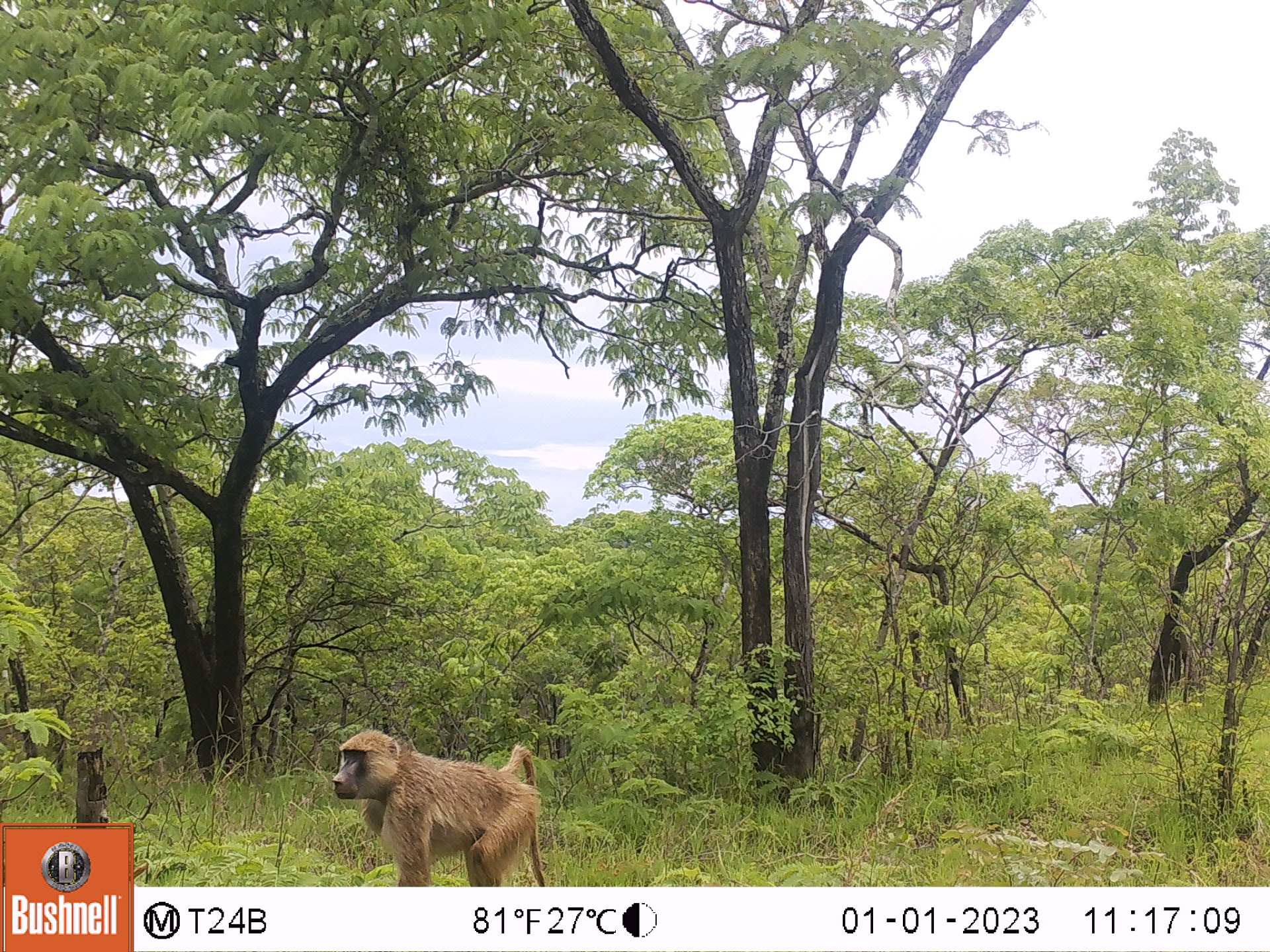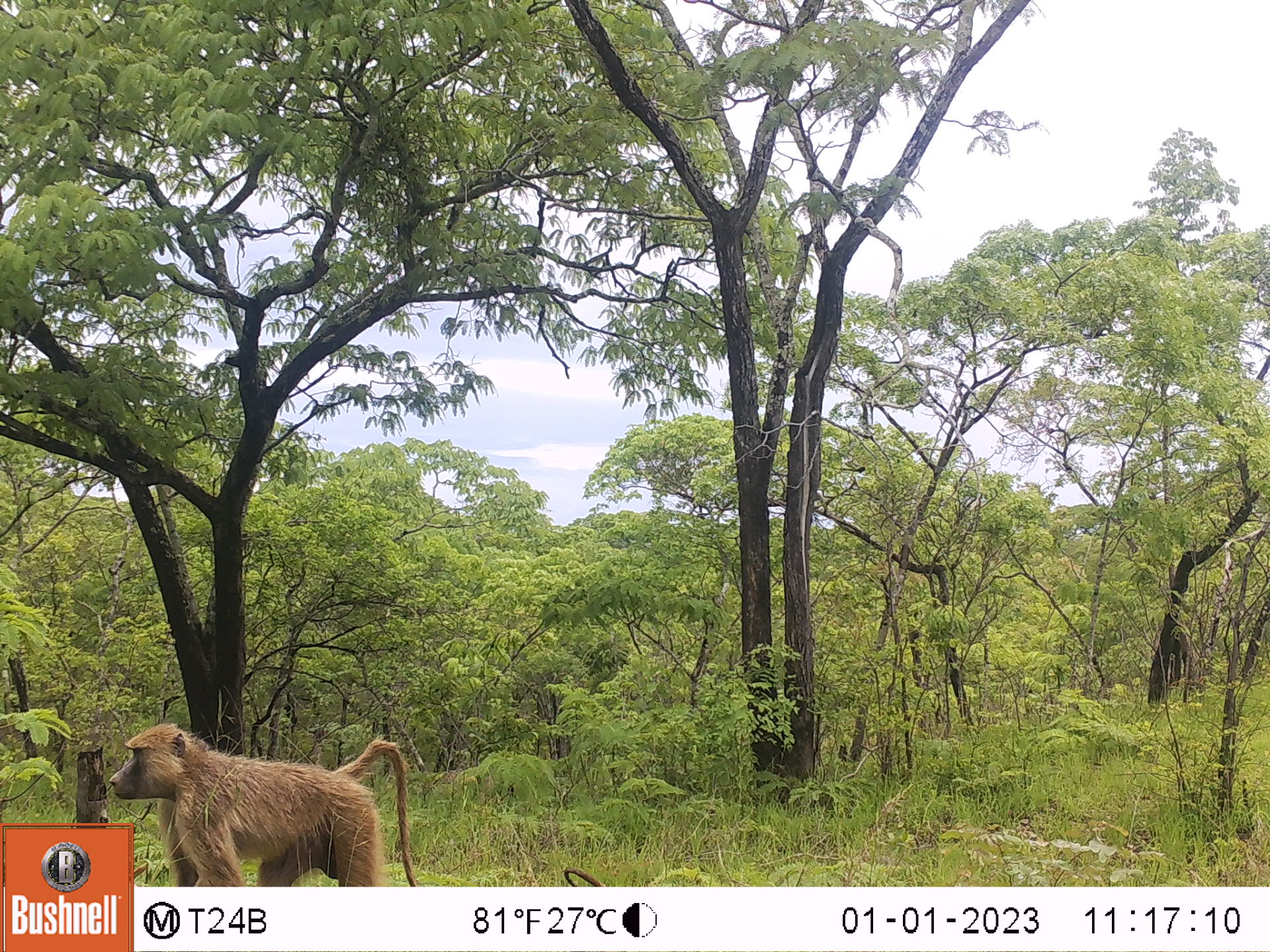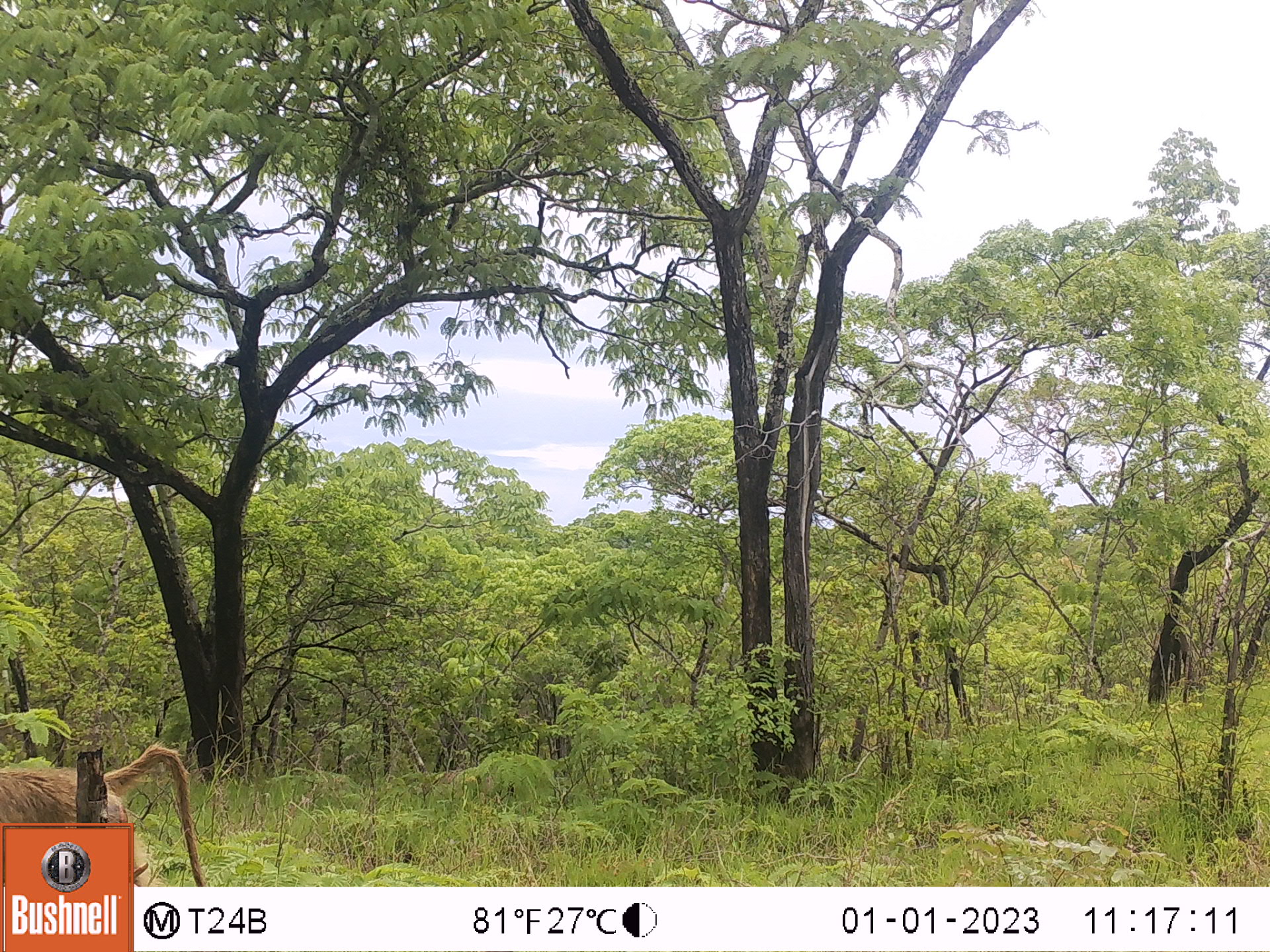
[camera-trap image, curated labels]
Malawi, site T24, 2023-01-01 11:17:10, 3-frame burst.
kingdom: Animalia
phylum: Chordata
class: Mammalia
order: Primates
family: Cercopithecidae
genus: Papio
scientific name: Papio cynocephalus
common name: yellow baboon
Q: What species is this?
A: Yellow baboon (Papio cynocephalus).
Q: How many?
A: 1.